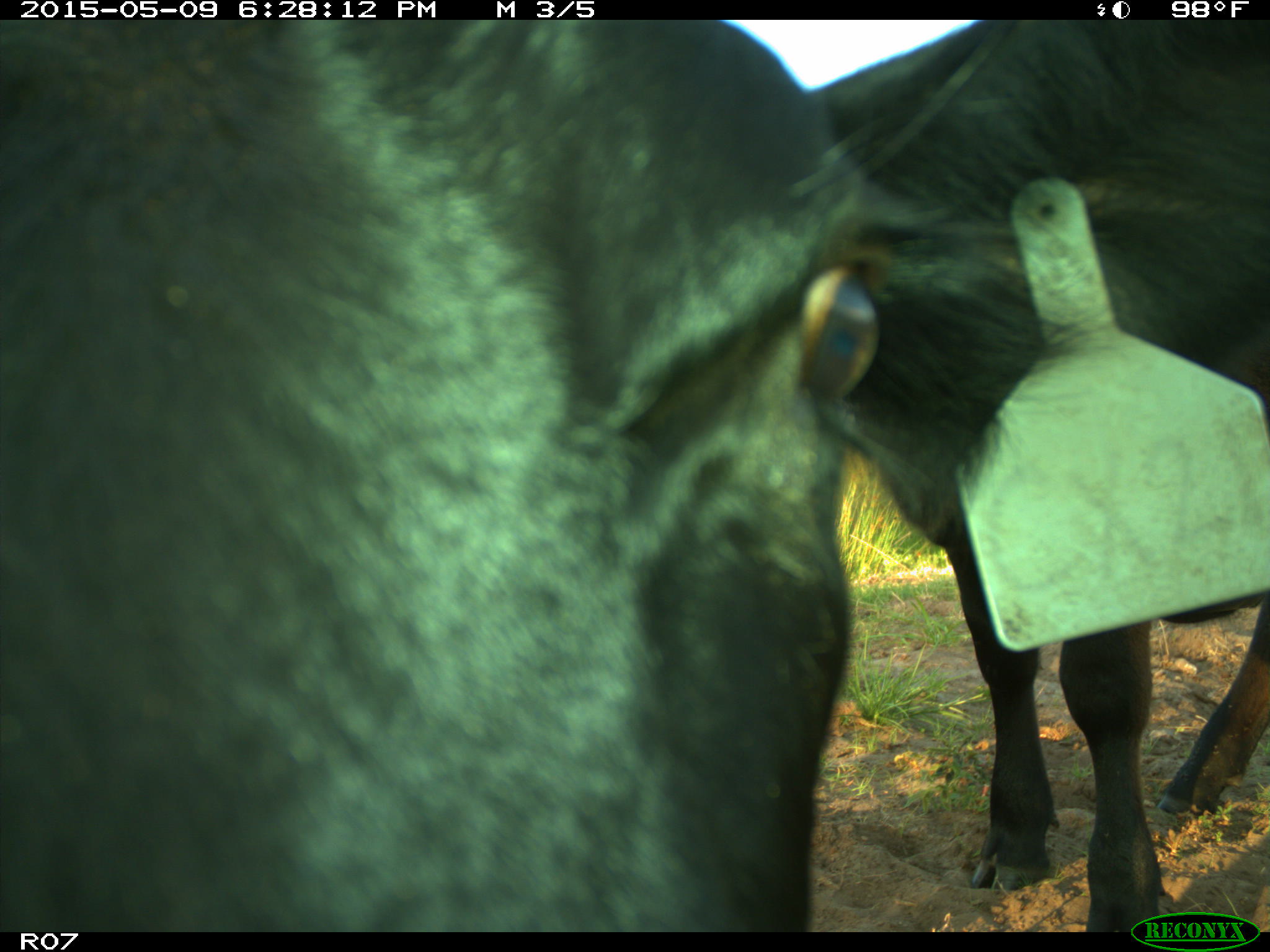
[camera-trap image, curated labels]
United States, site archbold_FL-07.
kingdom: Animalia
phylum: Chordata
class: Mammalia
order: Artiodactyla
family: Bovidae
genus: Bos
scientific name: Bos taurus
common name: domestic cow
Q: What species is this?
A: Bos taurus (domestic cow).